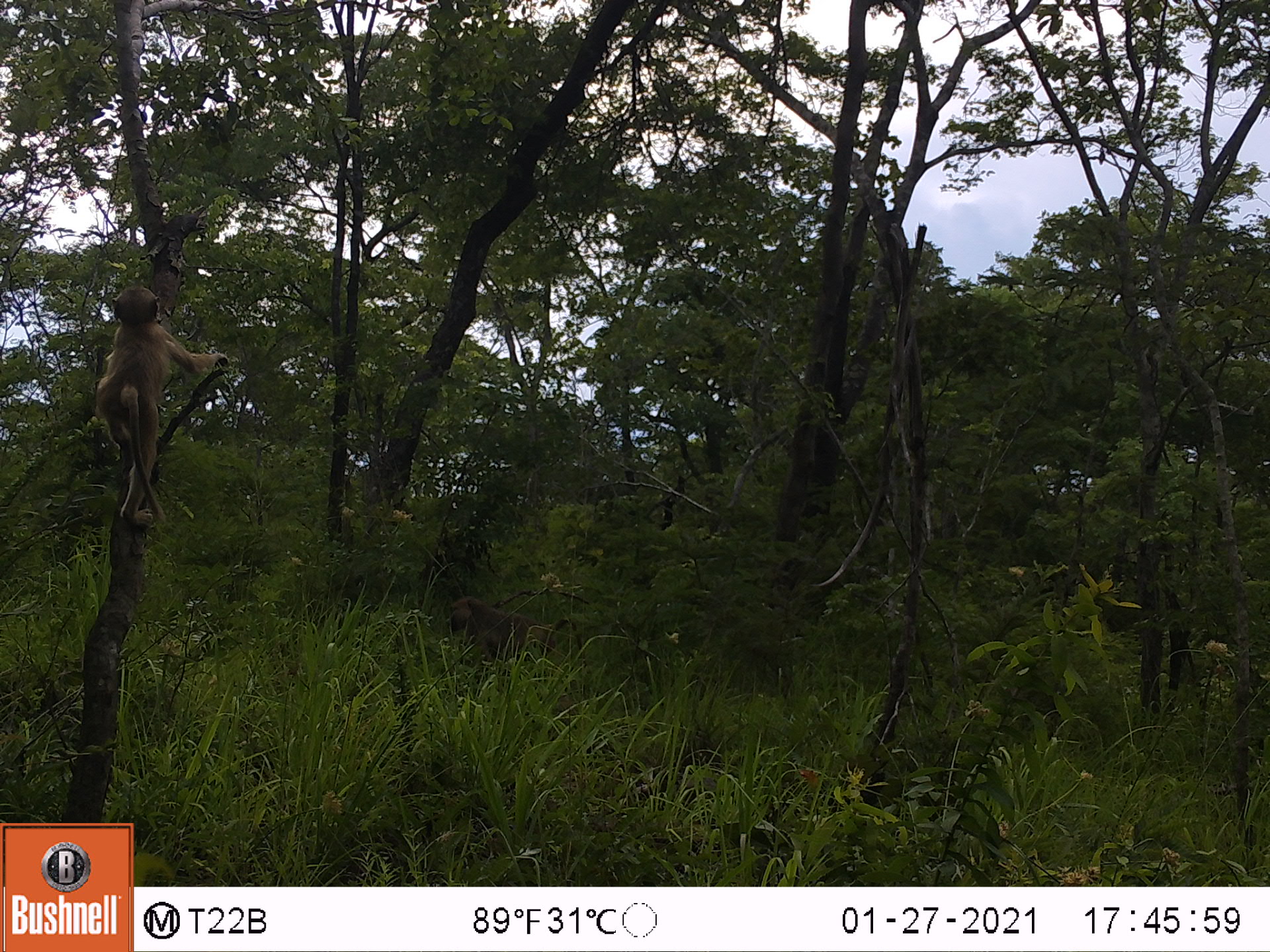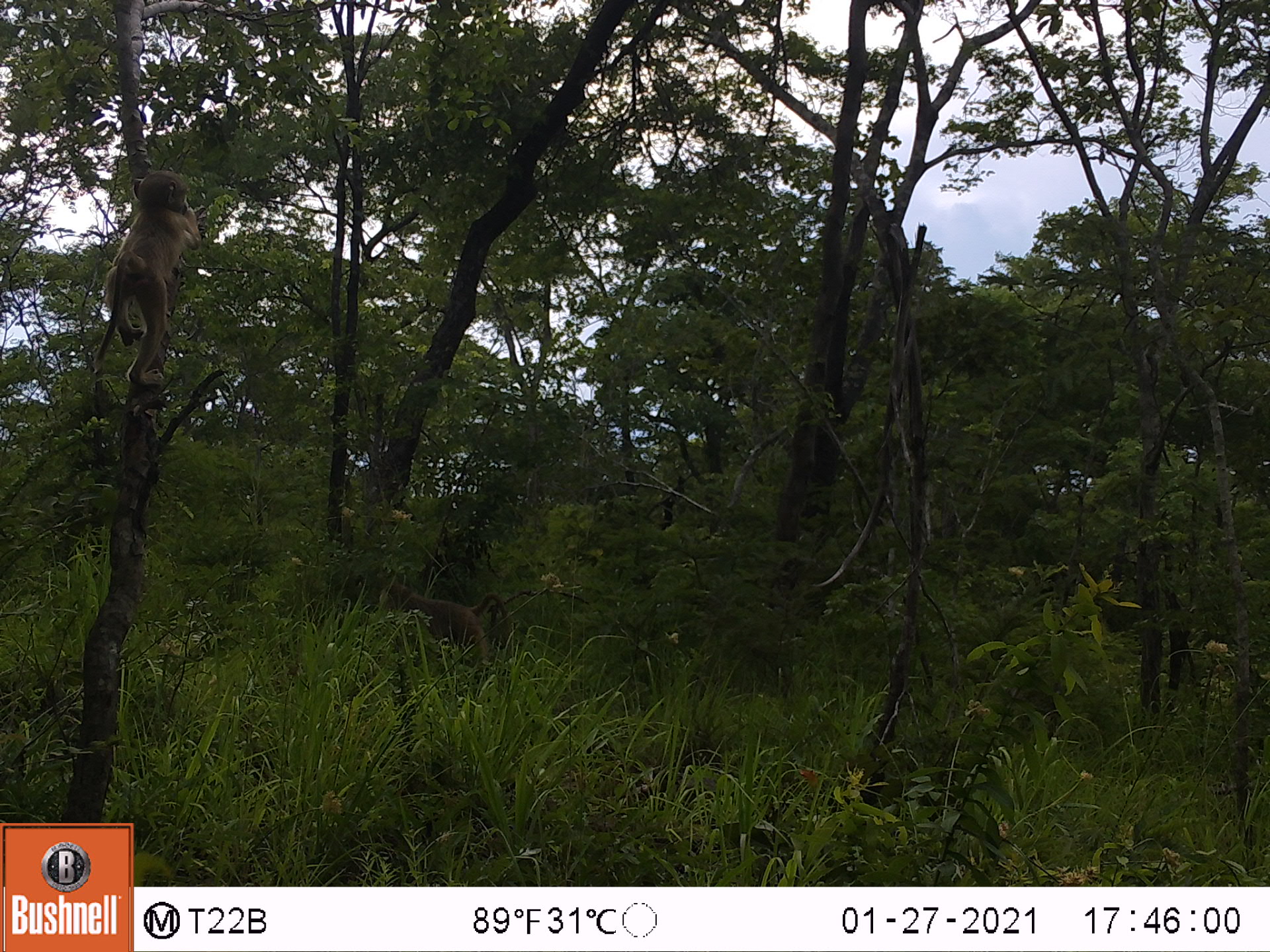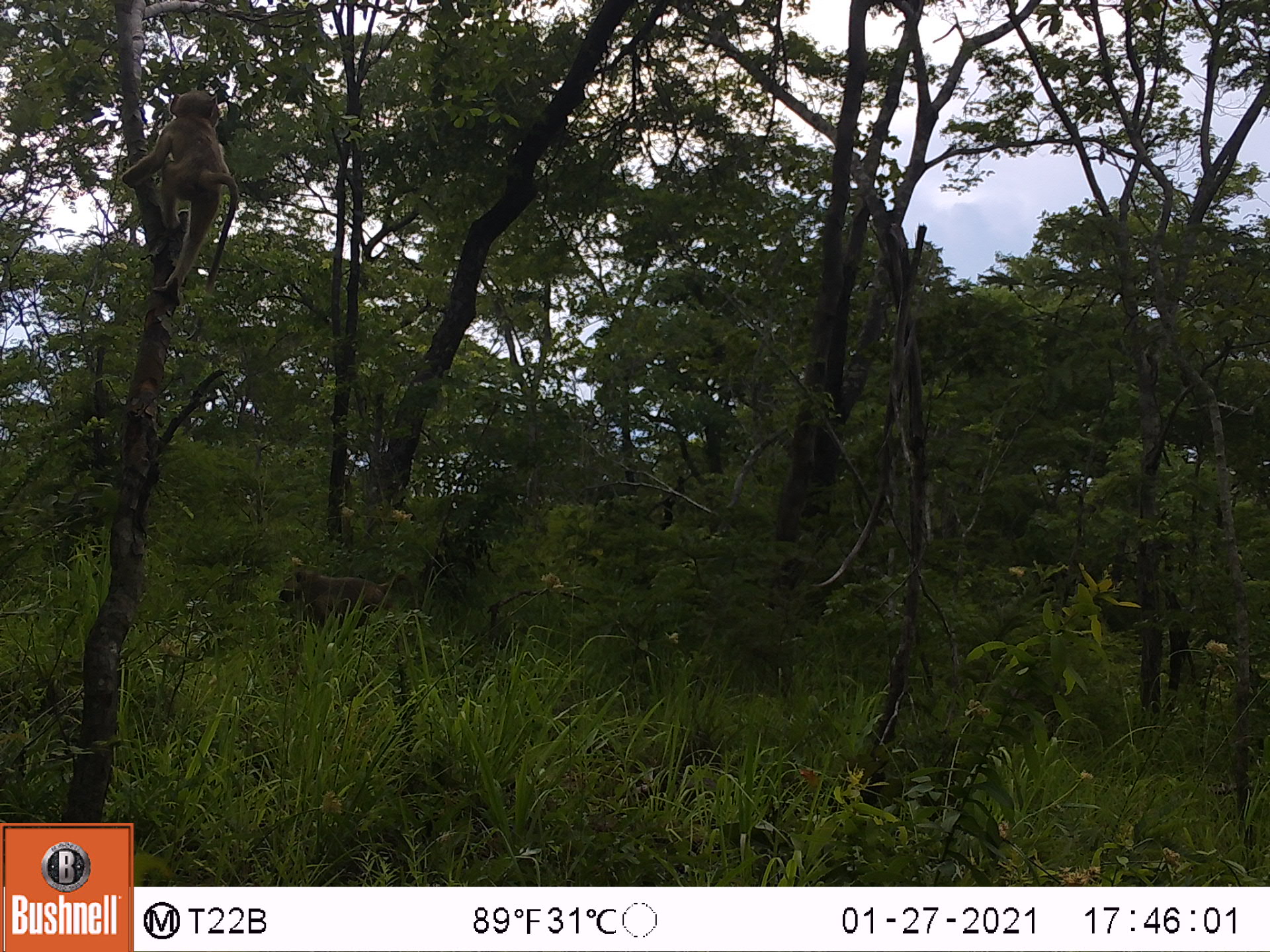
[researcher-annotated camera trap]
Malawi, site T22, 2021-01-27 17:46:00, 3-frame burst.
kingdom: Animalia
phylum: Chordata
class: Mammalia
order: Primates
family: Cercopithecidae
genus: Papio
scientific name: Papio cynocephalus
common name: yellow baboon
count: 2